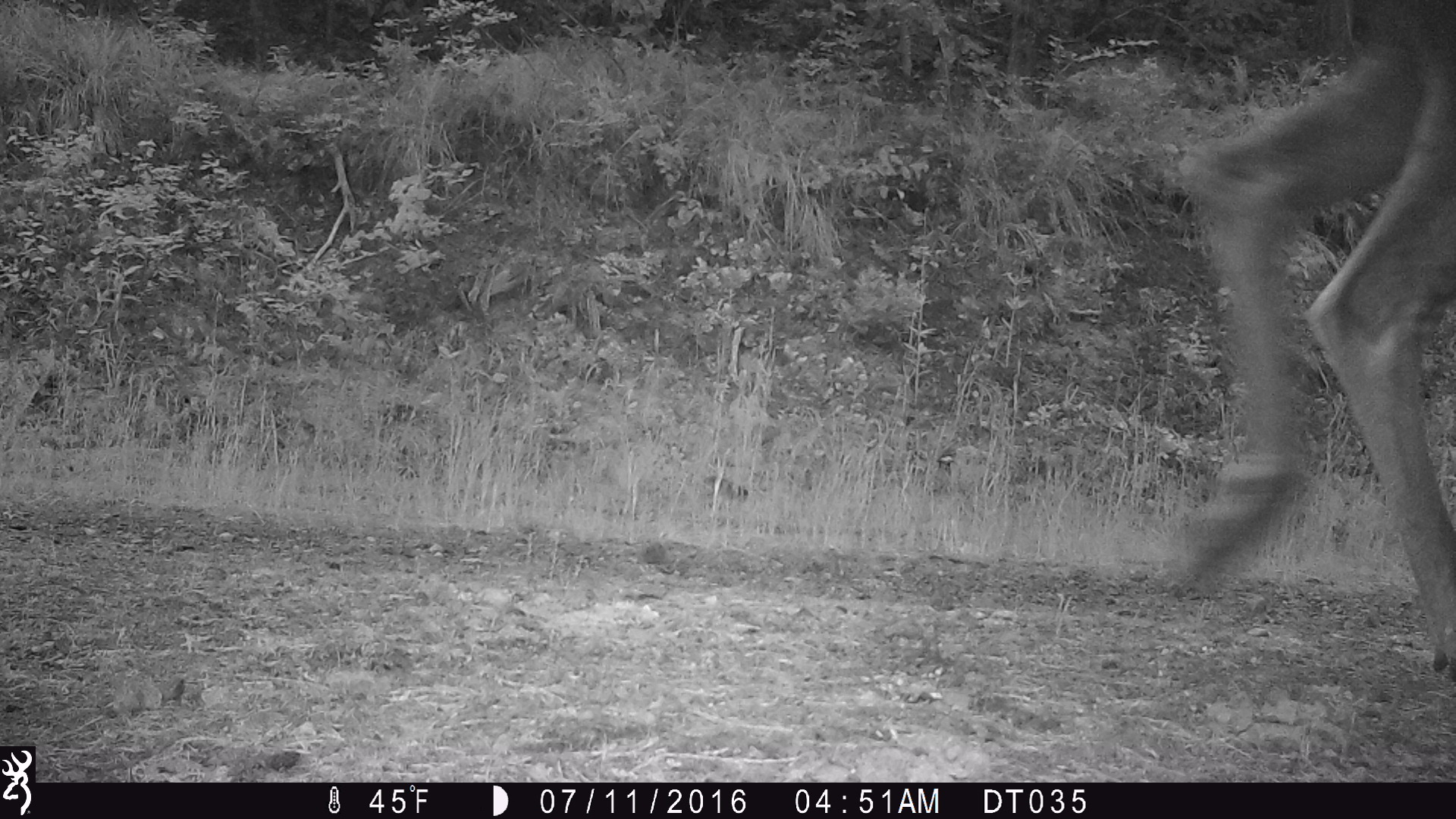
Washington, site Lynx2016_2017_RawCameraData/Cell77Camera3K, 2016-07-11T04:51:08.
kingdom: Animalia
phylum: Chordata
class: Mammalia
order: Artiodactyla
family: Cervidae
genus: Alces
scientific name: Alces alces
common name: moose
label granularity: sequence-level